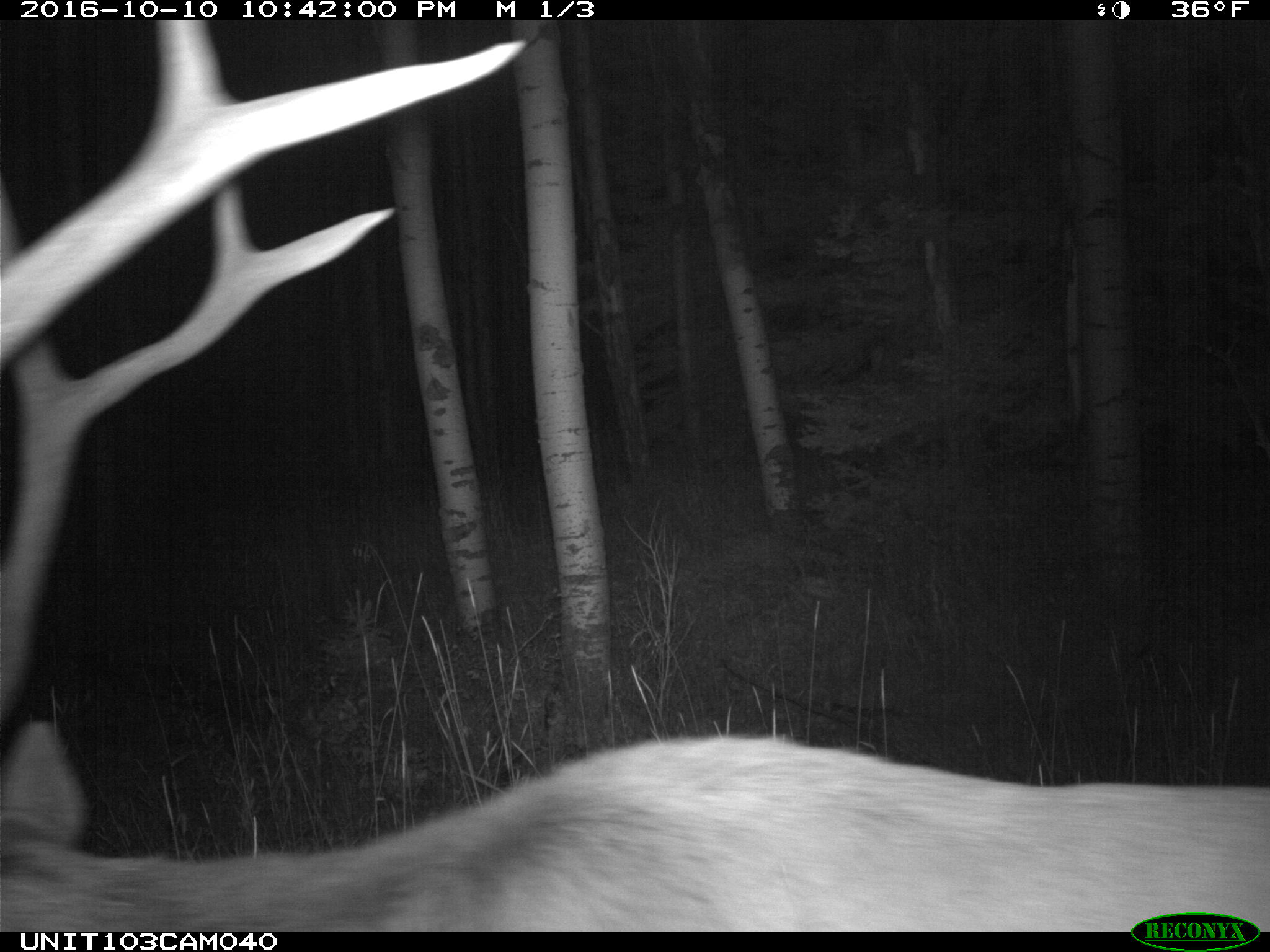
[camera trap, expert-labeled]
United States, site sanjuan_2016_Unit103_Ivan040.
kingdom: Animalia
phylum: Chordata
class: Mammalia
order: Artiodactyla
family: Cervidae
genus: Cervus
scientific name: Cervus elaphus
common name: red deer